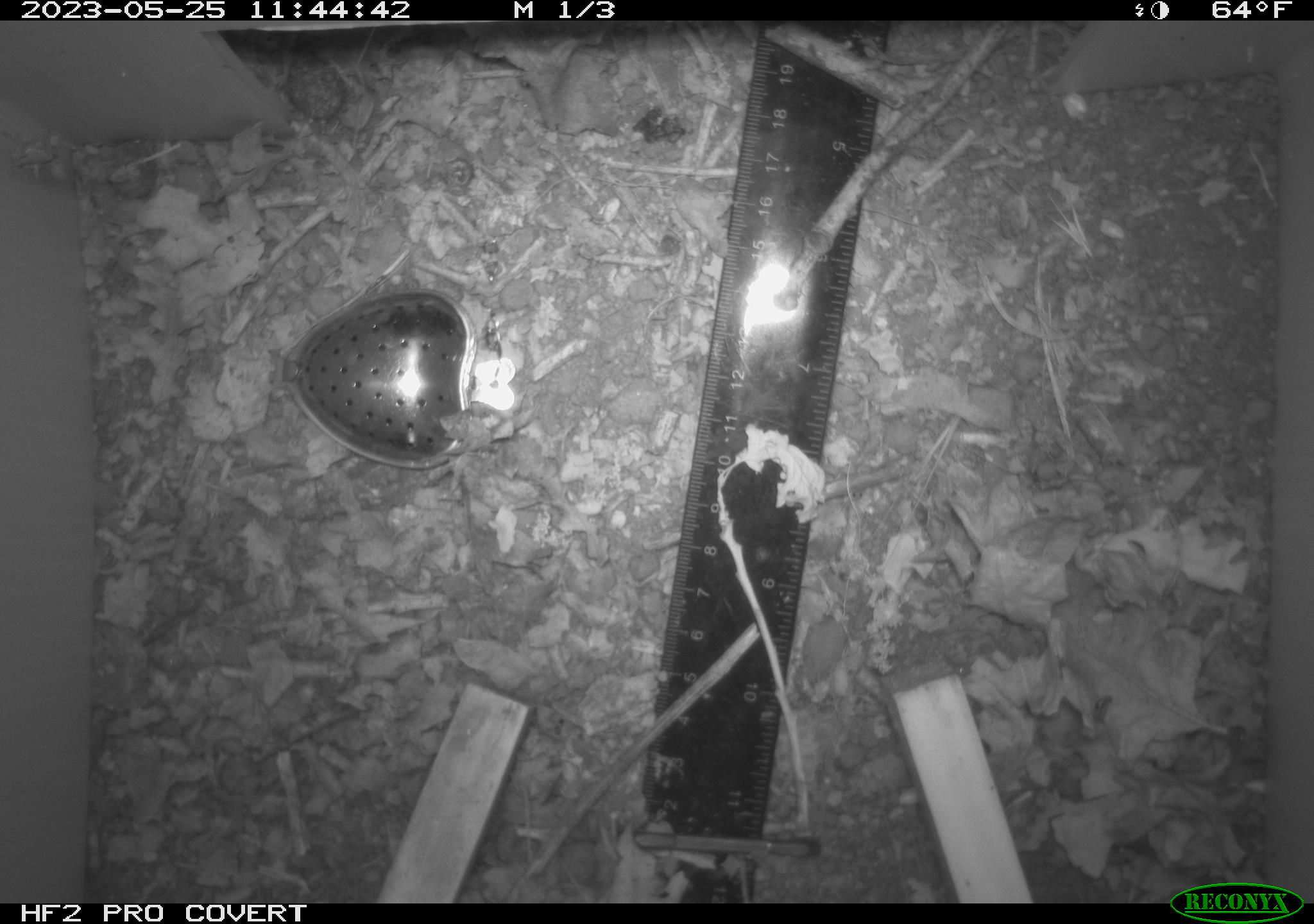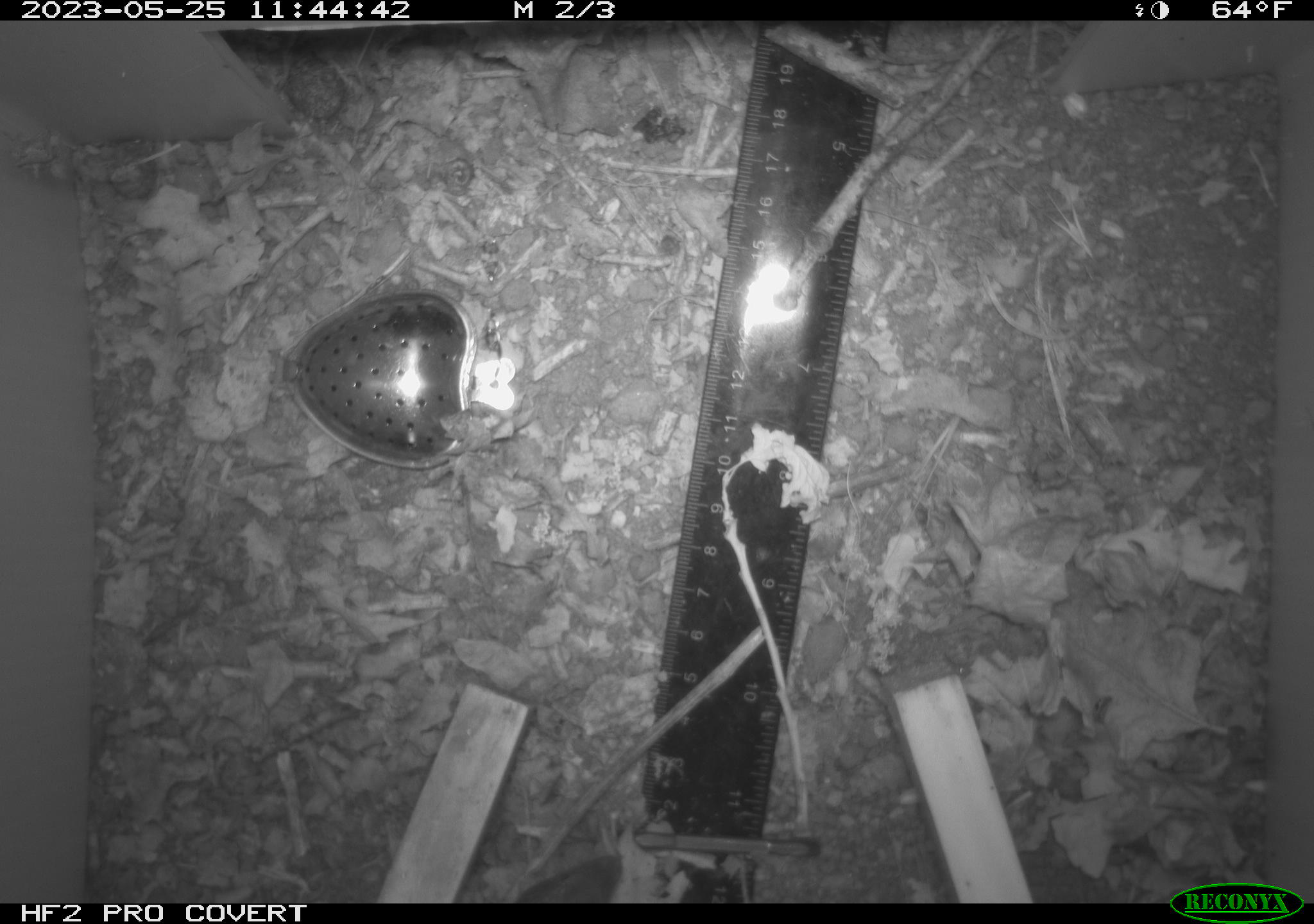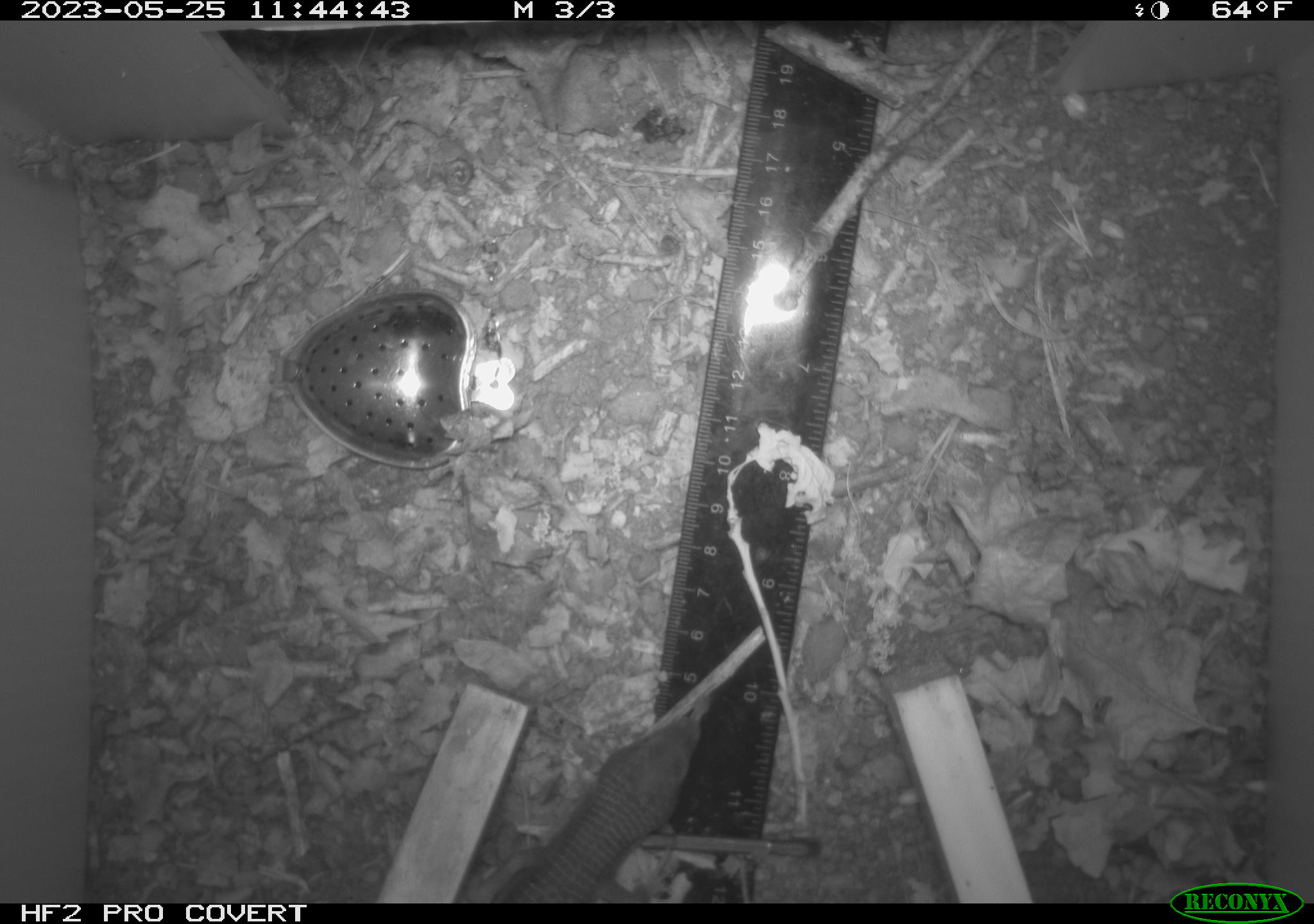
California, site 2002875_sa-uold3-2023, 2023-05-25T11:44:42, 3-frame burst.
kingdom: Animalia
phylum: Chordata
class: Reptilia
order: Squamata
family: Anguidae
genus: Elgaria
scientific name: Elgaria multicarinata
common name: southern alligator lizard